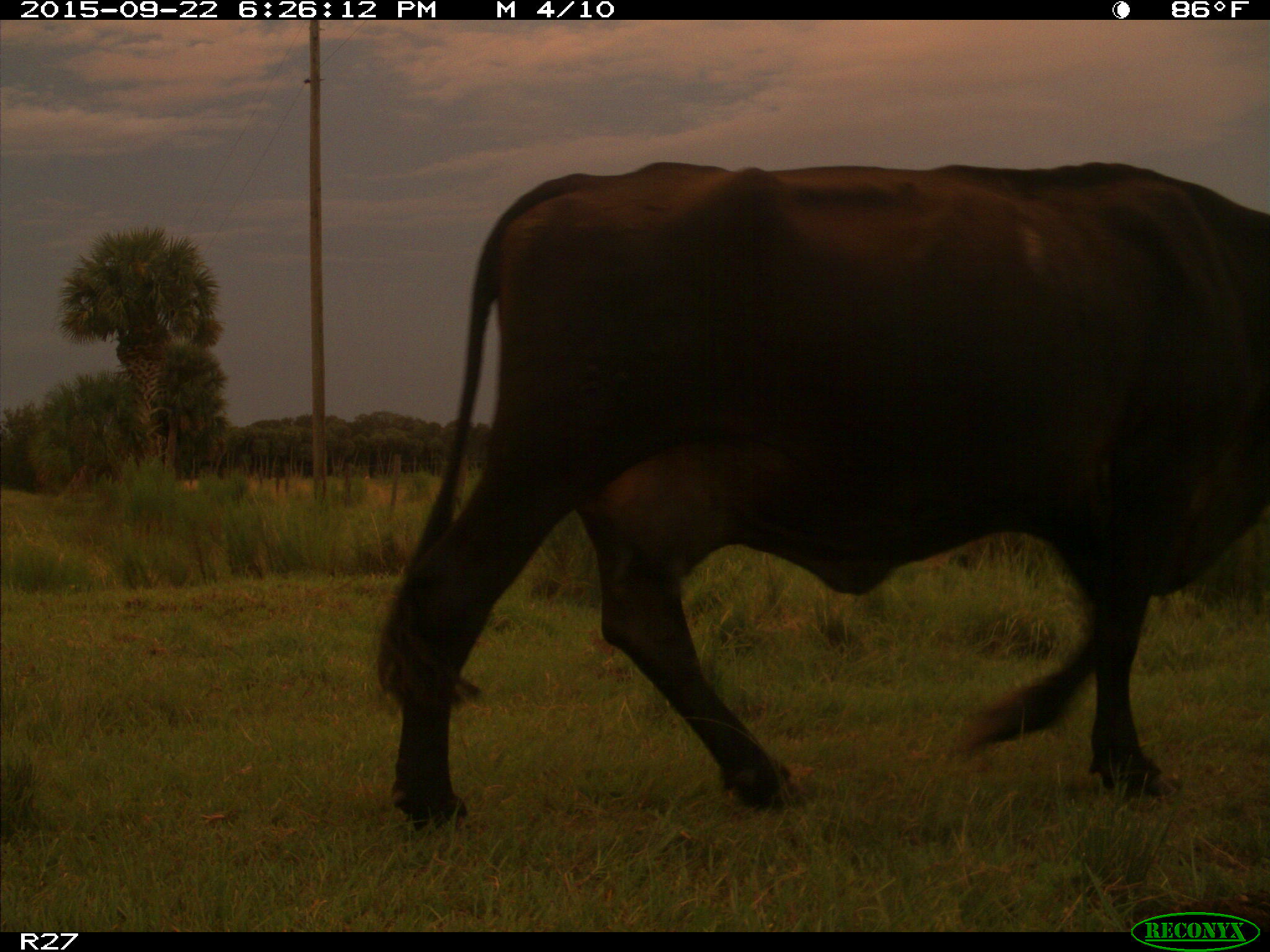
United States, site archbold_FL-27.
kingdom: Animalia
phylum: Chordata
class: Mammalia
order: Artiodactyla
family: Bovidae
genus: Bos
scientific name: Bos taurus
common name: domestic cow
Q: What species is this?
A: Bos taurus (domestic cow).